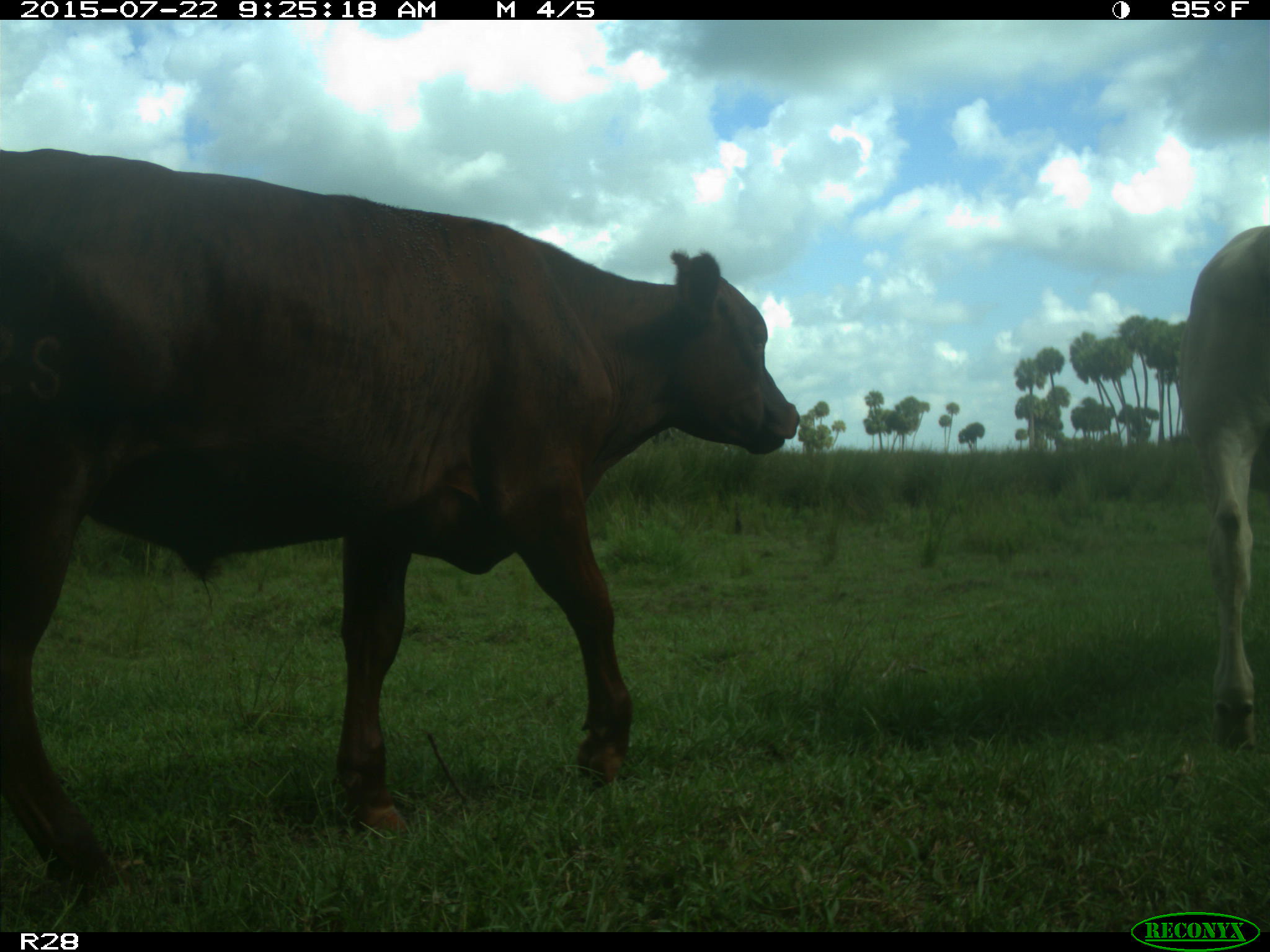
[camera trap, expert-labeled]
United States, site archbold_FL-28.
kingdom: Animalia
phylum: Chordata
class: Mammalia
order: Artiodactyla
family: Bovidae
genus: Bos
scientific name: Bos taurus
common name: domestic cow